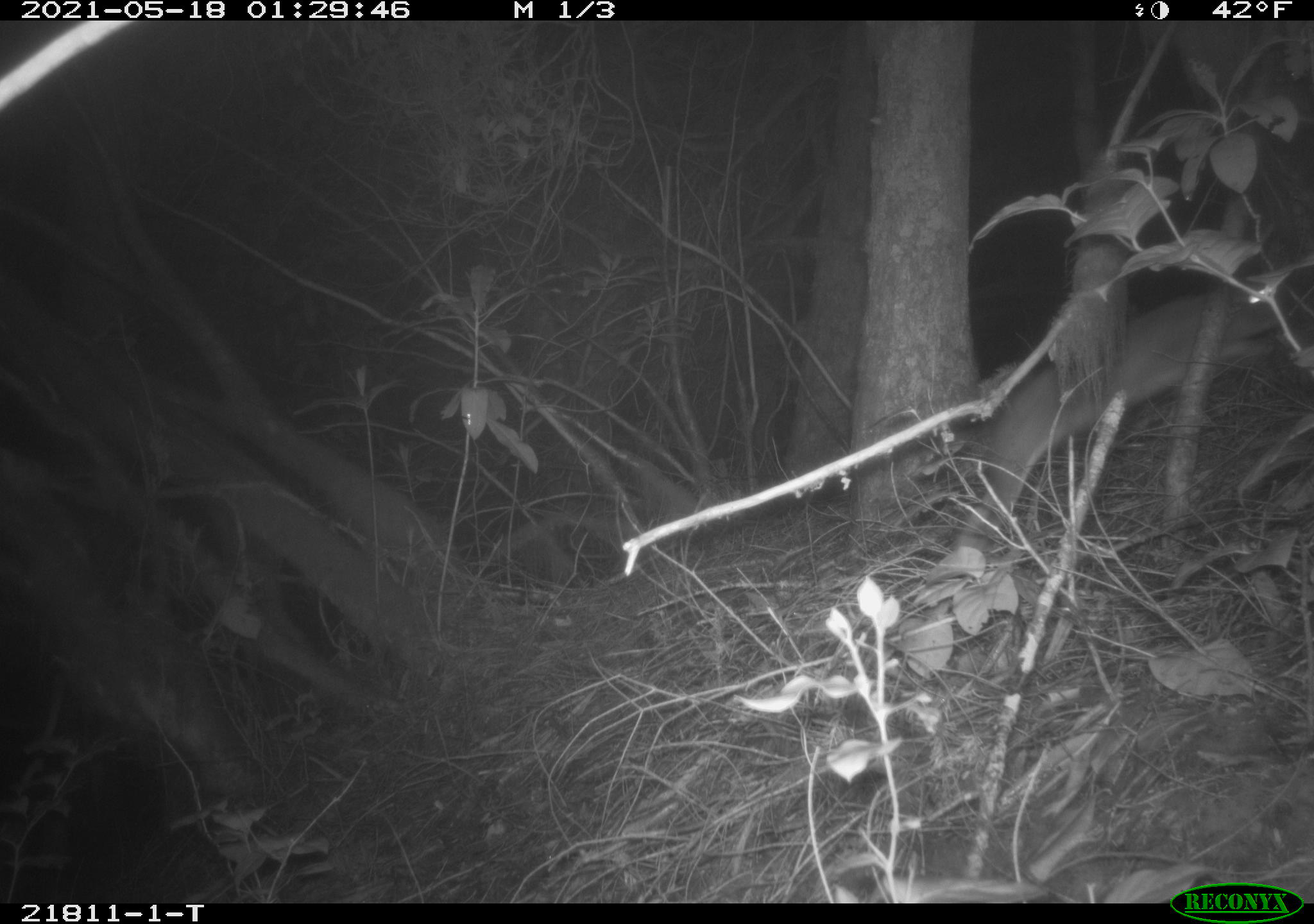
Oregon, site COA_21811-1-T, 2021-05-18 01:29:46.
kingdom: Animalia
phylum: Chordata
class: Mammalia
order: Lagomorpha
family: Leporidae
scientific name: Leporidae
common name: hares and rabbits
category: leporidae family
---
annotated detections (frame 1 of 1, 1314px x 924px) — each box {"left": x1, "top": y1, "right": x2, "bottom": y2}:
leporidae family: {"left": 963, "top": 259, "right": 1288, "bottom": 541}